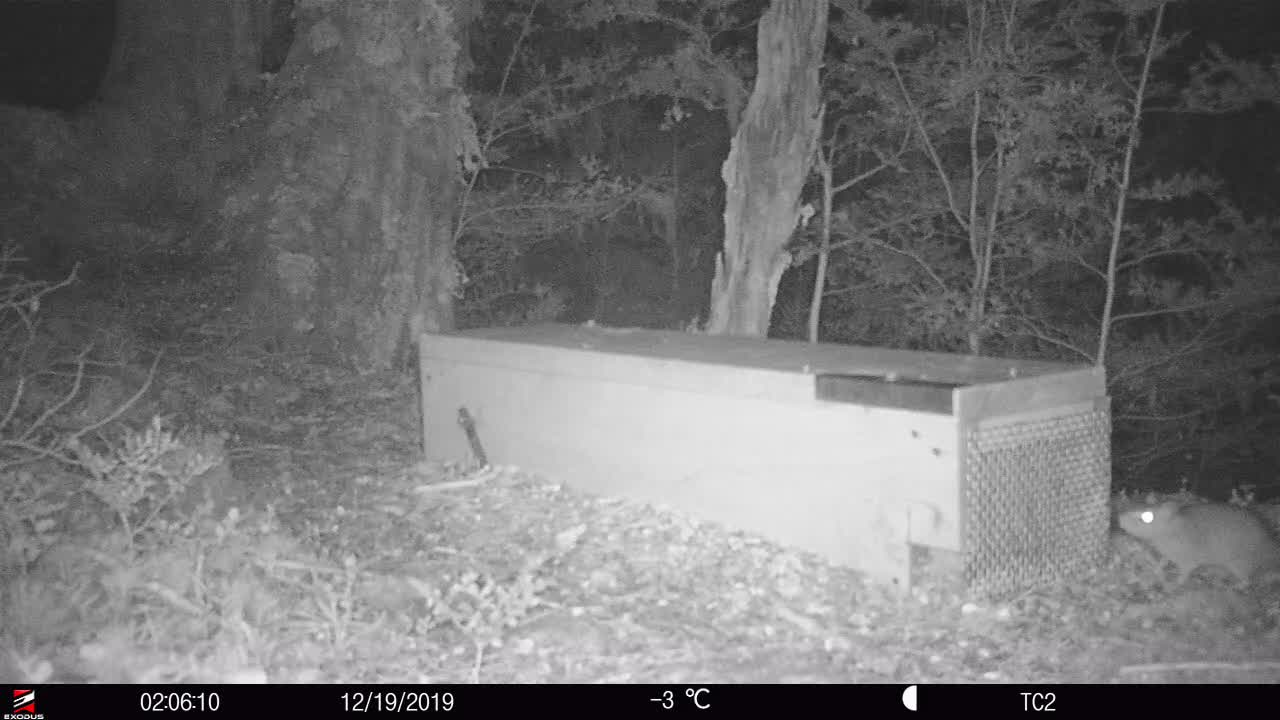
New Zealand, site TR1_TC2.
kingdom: Animalia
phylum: Chordata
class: Mammalia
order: Rodentia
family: Muridae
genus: Rattus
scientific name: Rattus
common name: rat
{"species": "rat (Rattus)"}